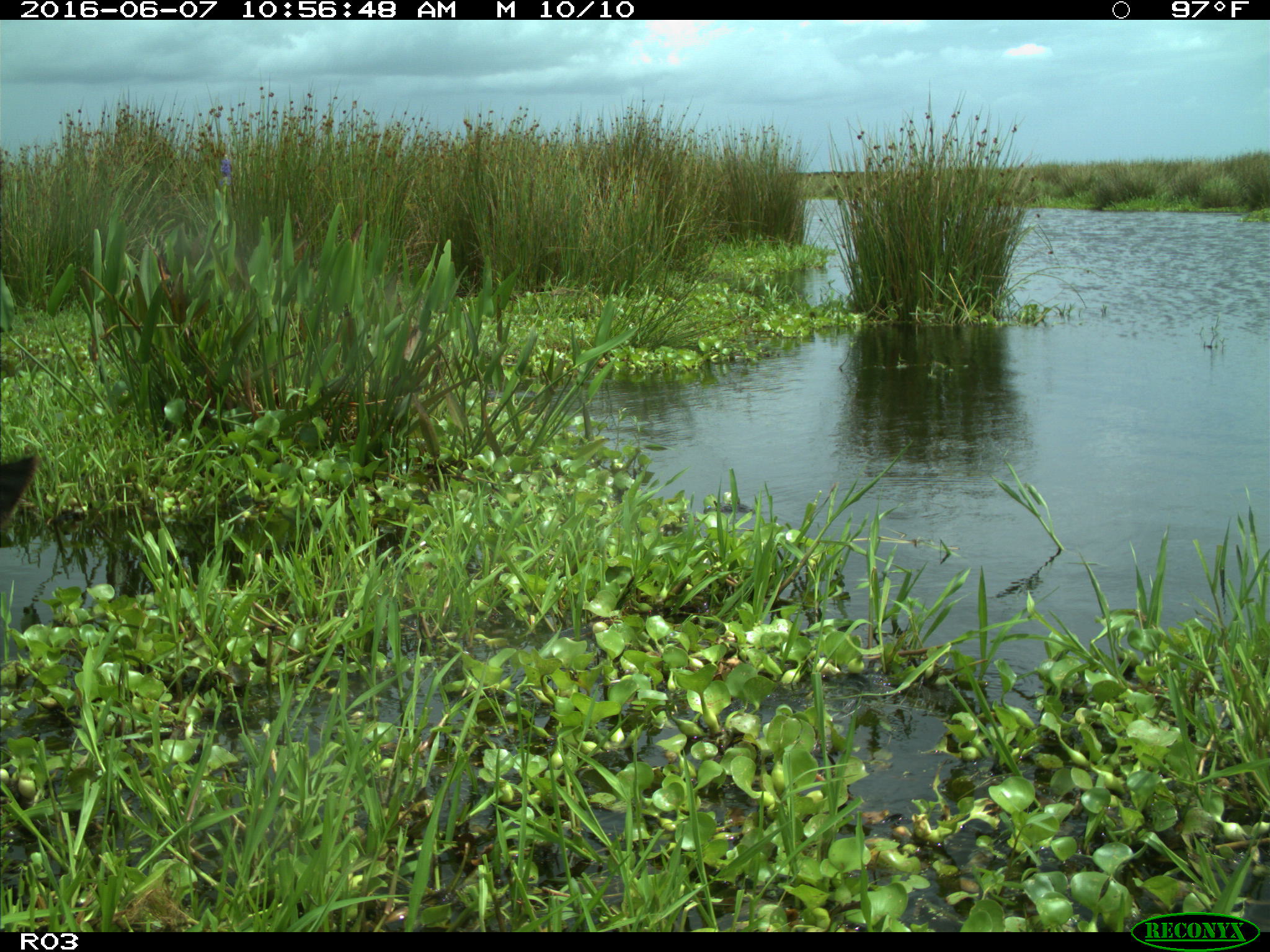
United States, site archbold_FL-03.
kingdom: Animalia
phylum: Chordata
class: Mammalia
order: Artiodactyla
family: Bovidae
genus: Bos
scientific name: Bos taurus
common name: domestic cow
Bos taurus (domestic cow).